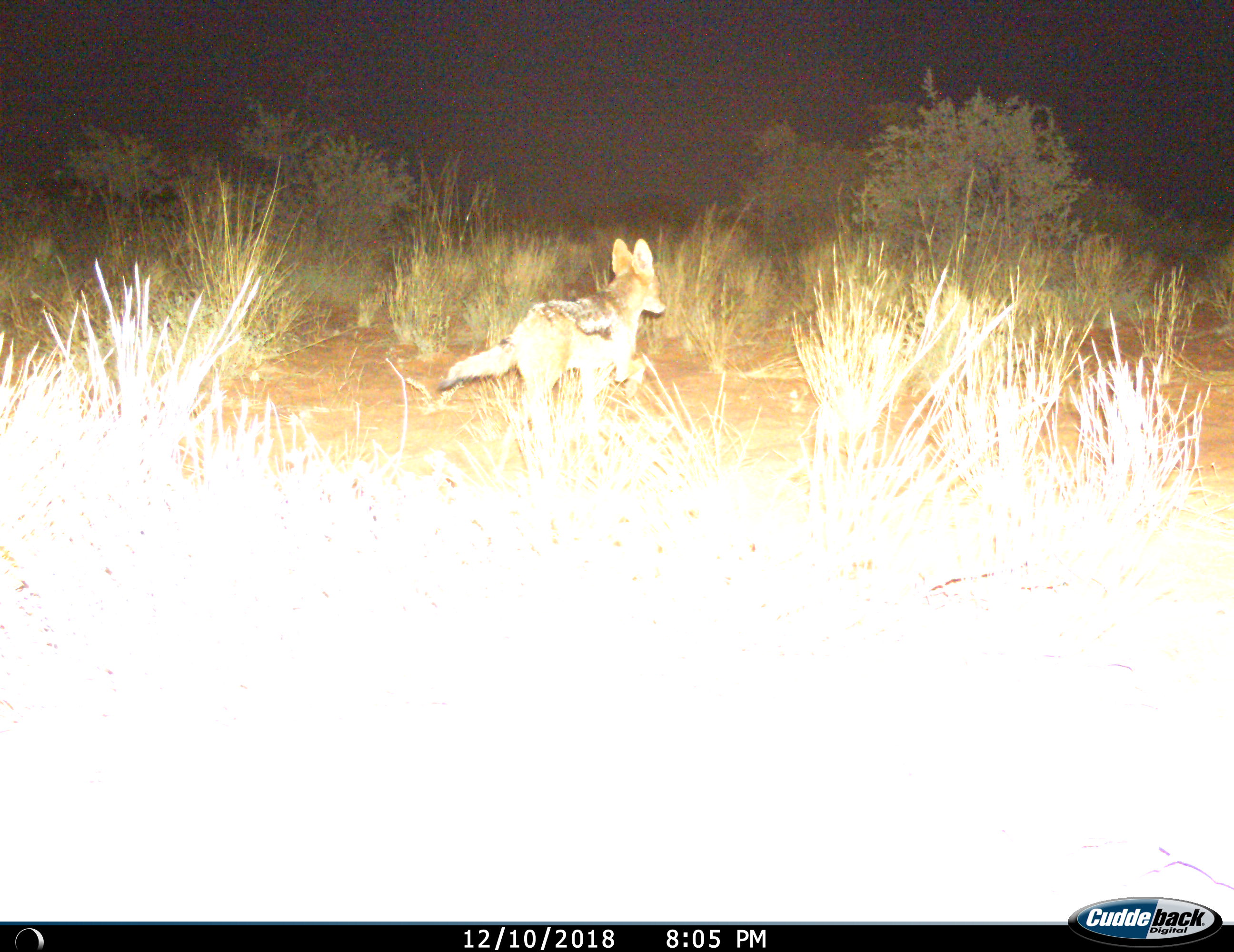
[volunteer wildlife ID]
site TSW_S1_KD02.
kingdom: Animalia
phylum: Chordata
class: Mammalia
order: Carnivora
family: Canidae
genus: Lupulella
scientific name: Lupulella mesomelas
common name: black-backed jackal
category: jackalblackbacked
Jackalblackbacked (black-backed jackal) (Lupulella mesomelas), count 1. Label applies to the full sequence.